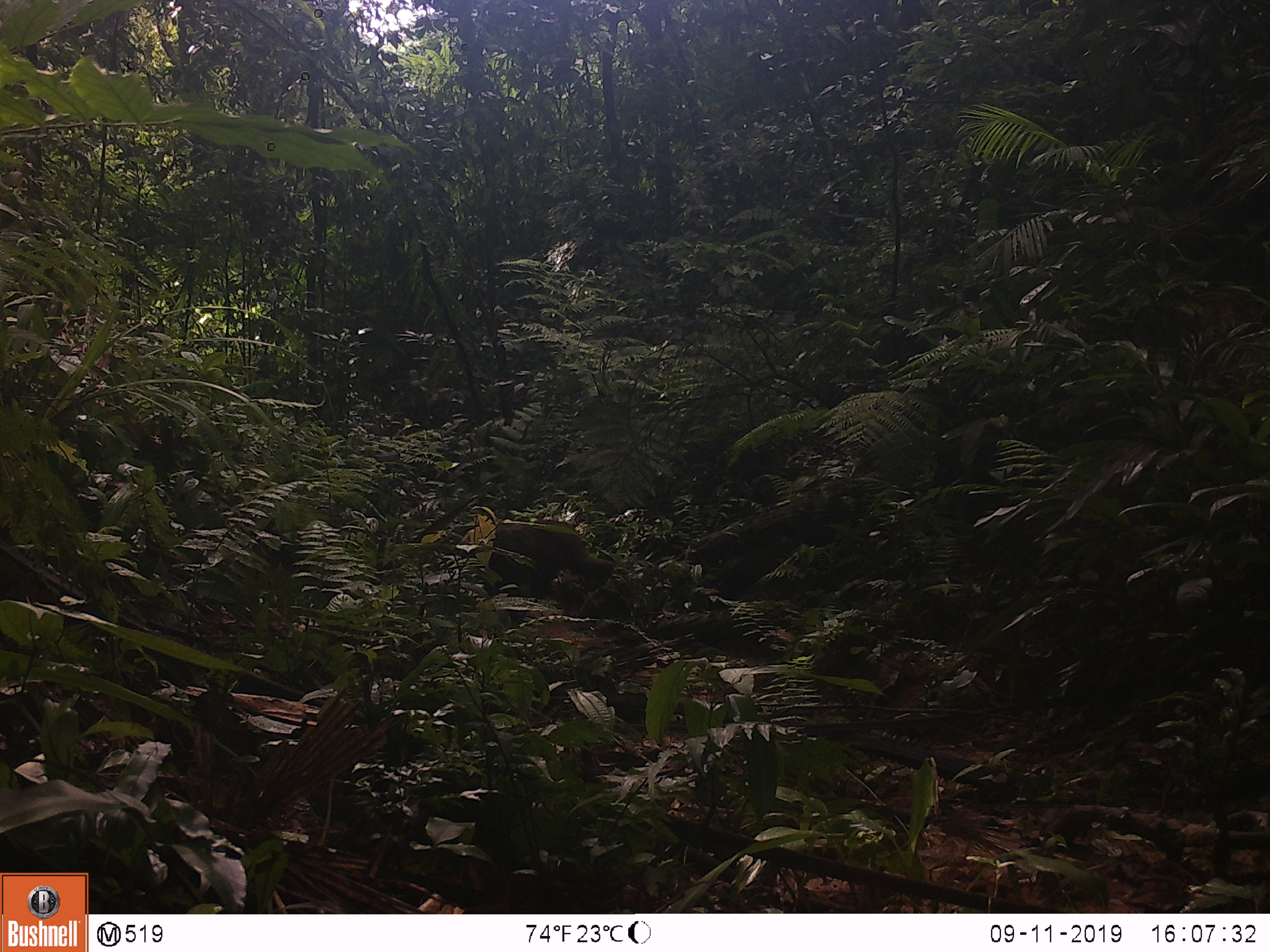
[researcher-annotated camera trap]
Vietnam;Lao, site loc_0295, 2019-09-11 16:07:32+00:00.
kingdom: Animalia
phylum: Chordata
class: Mammalia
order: Primates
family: Cercopithecidae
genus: Macaca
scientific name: Macaca arctoides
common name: stump-tailed macaque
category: stump tailed macaque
Stump tailed macaque (stump-tailed macaque) (Macaca arctoides). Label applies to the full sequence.